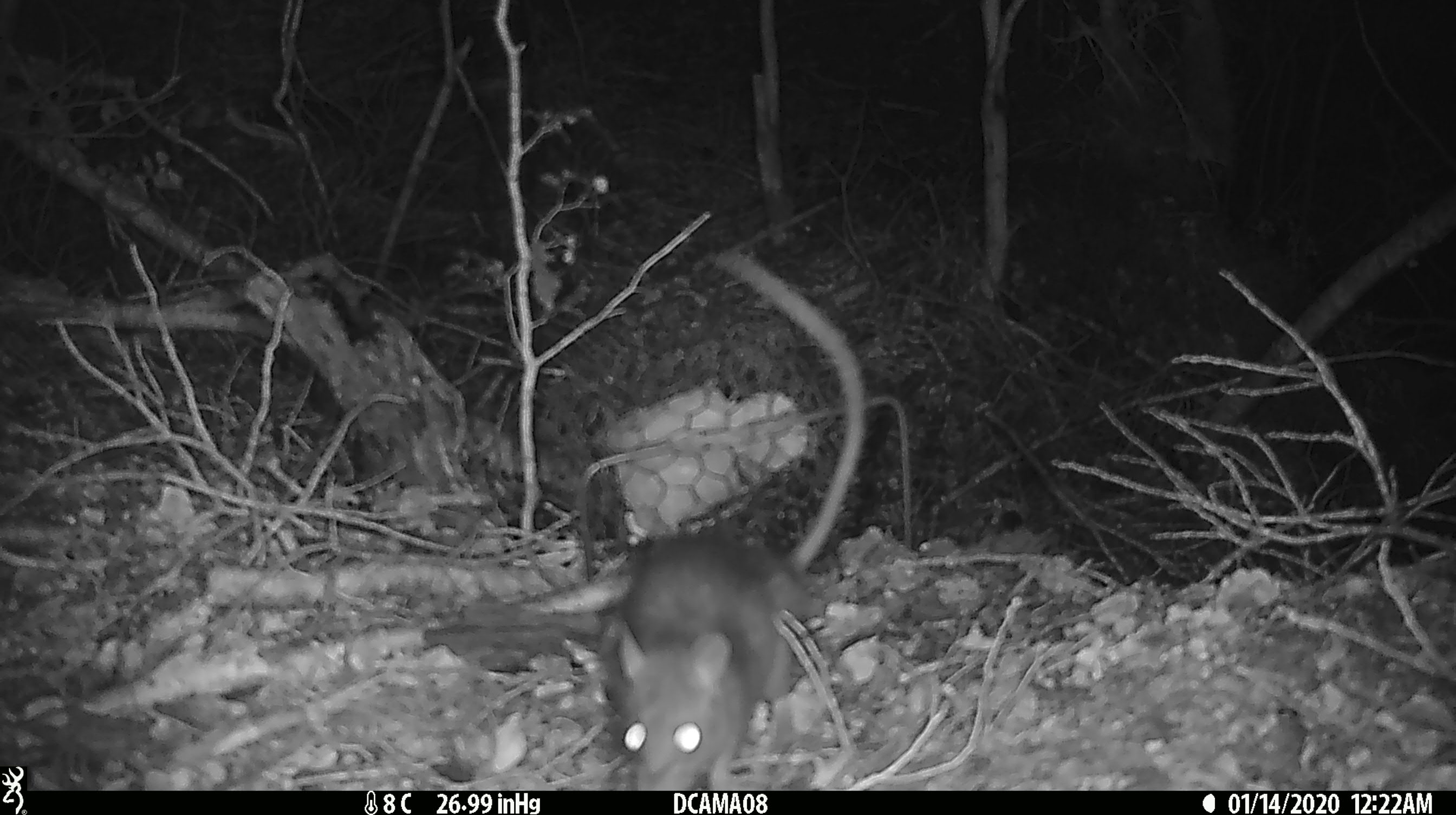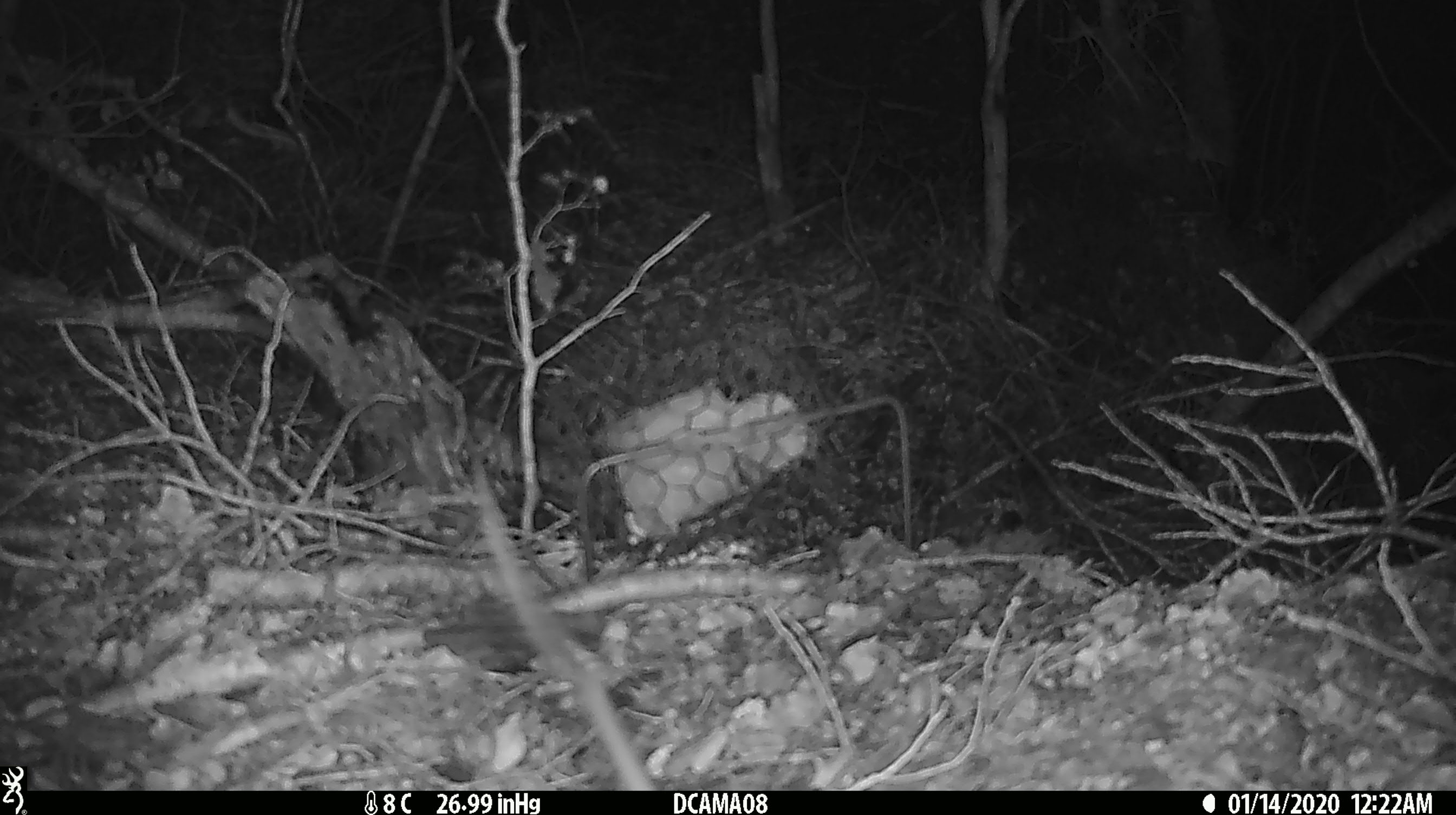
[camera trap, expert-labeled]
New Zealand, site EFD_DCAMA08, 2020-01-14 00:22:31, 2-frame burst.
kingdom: Animalia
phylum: Chordata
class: Mammalia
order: Rodentia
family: Muridae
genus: Rattus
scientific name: Rattus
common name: rat